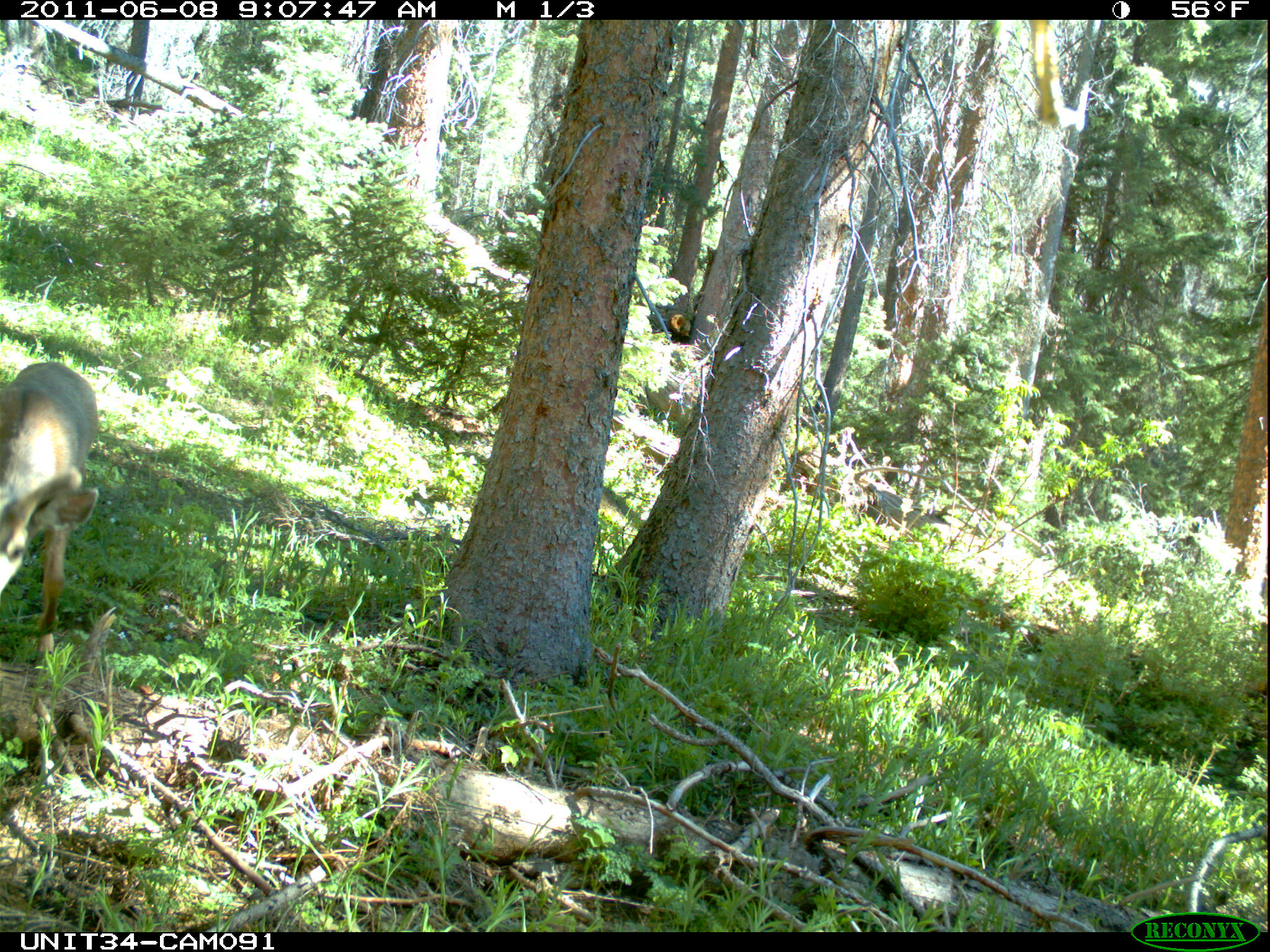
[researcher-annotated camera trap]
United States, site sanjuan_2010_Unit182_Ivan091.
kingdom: Animalia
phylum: Chordata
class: Mammalia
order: Artiodactyla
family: Cervidae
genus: Odocoileus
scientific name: Odocoileus hemionus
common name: mule deer